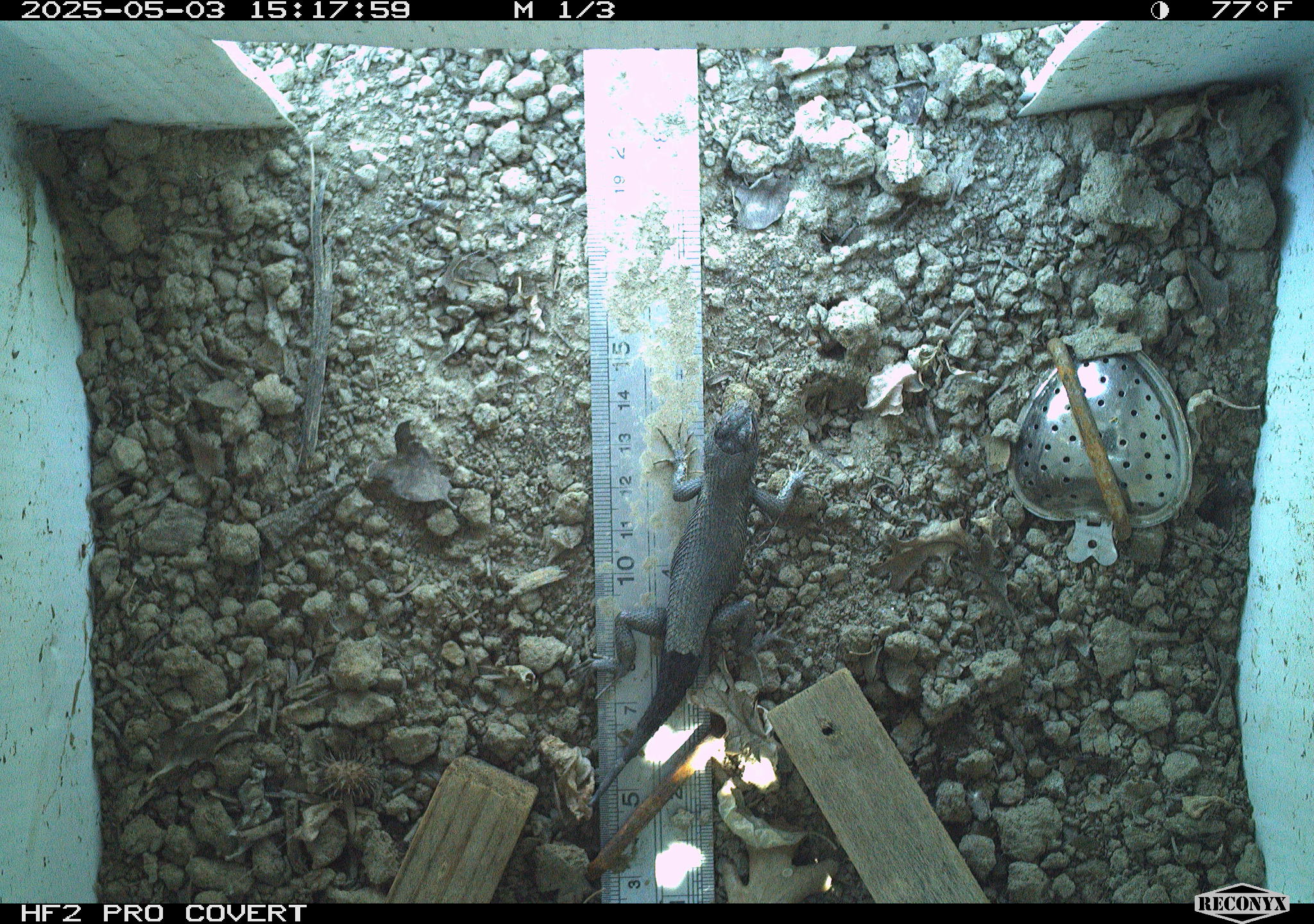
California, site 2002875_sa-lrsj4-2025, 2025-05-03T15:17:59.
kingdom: Animalia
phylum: Chordata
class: Reptilia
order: Squamata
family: Phrynosomatidae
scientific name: Phrynosomatidae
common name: north american spiny lizards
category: sceloporus/uta species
Sceloporus/uta species (north american spiny lizards) (Phrynosomatidae).